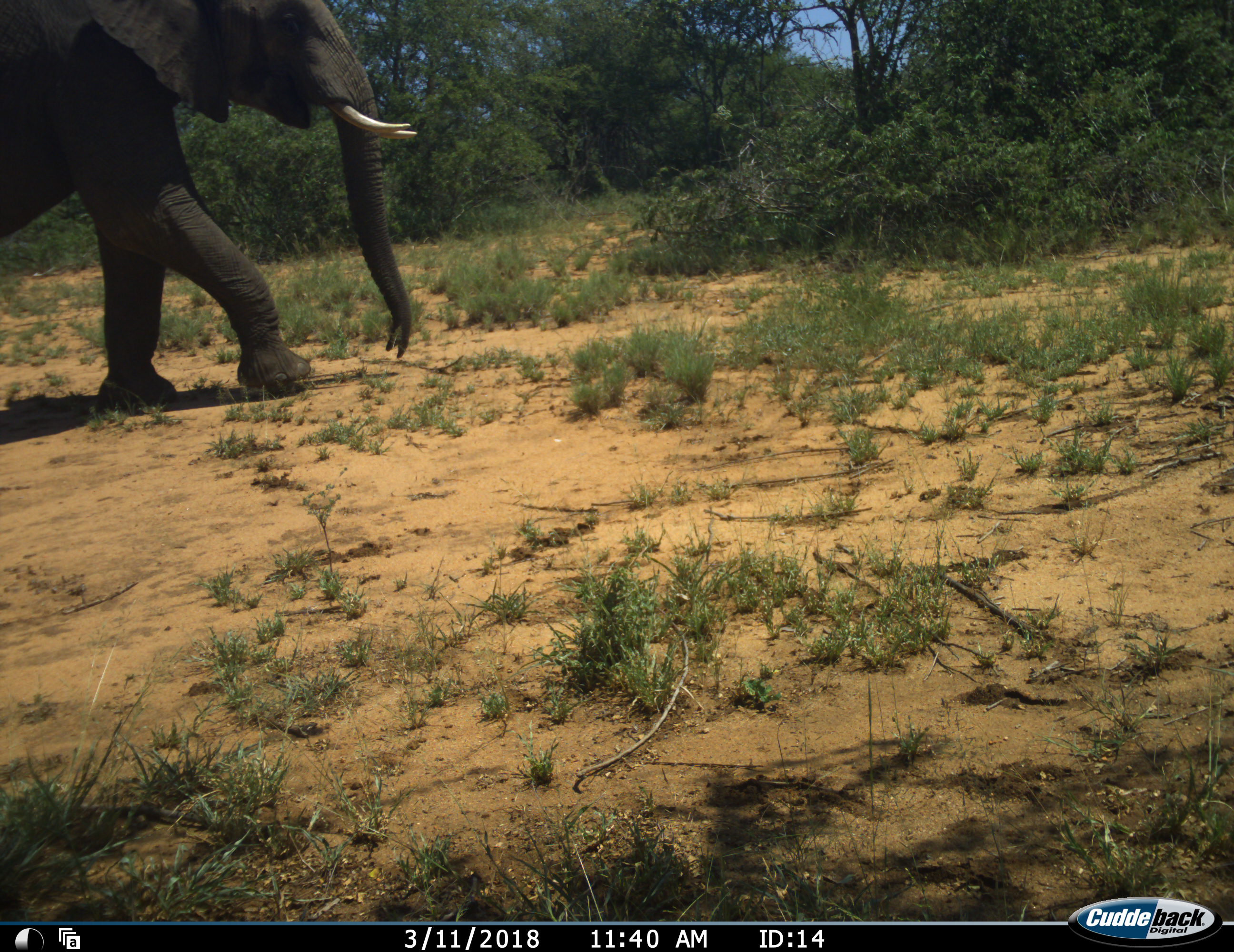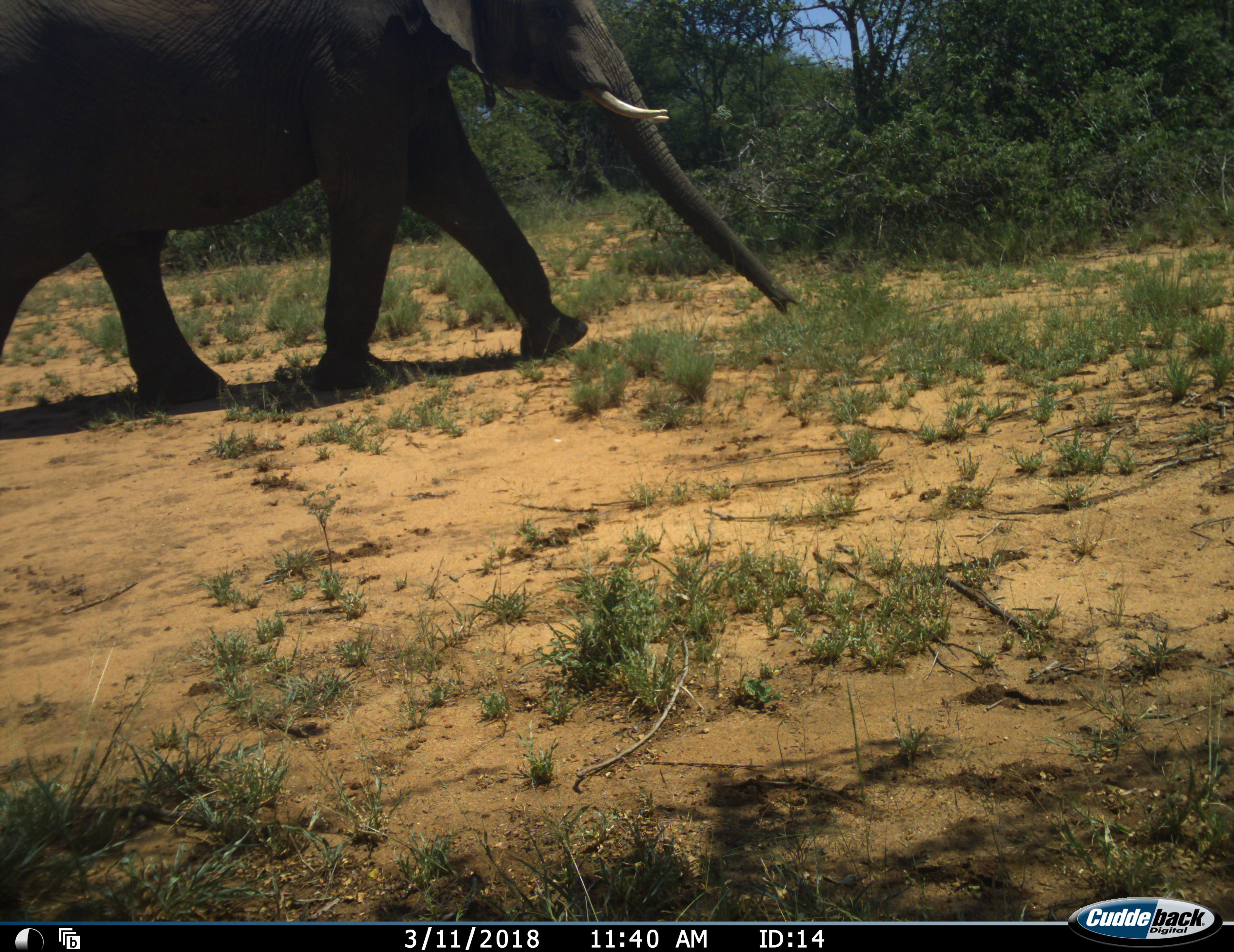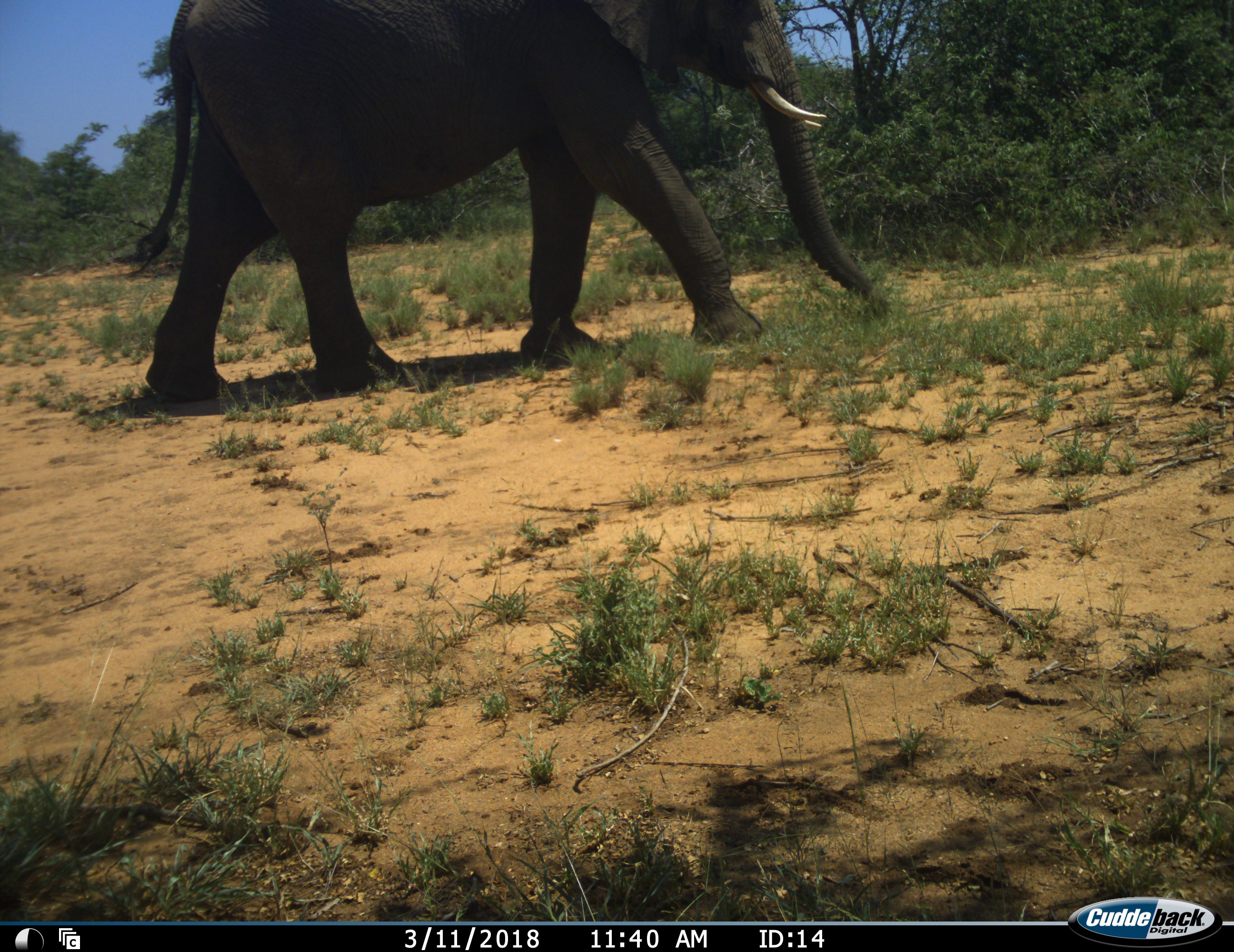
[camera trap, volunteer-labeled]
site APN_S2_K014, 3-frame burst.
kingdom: Animalia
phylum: Chordata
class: Mammalia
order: Proboscidea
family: Elephantidae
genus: Loxodonta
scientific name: Loxodonta africana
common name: african bush elephant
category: elephant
Elephant (african bush elephant) (Loxodonta africana), count 1. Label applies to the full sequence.